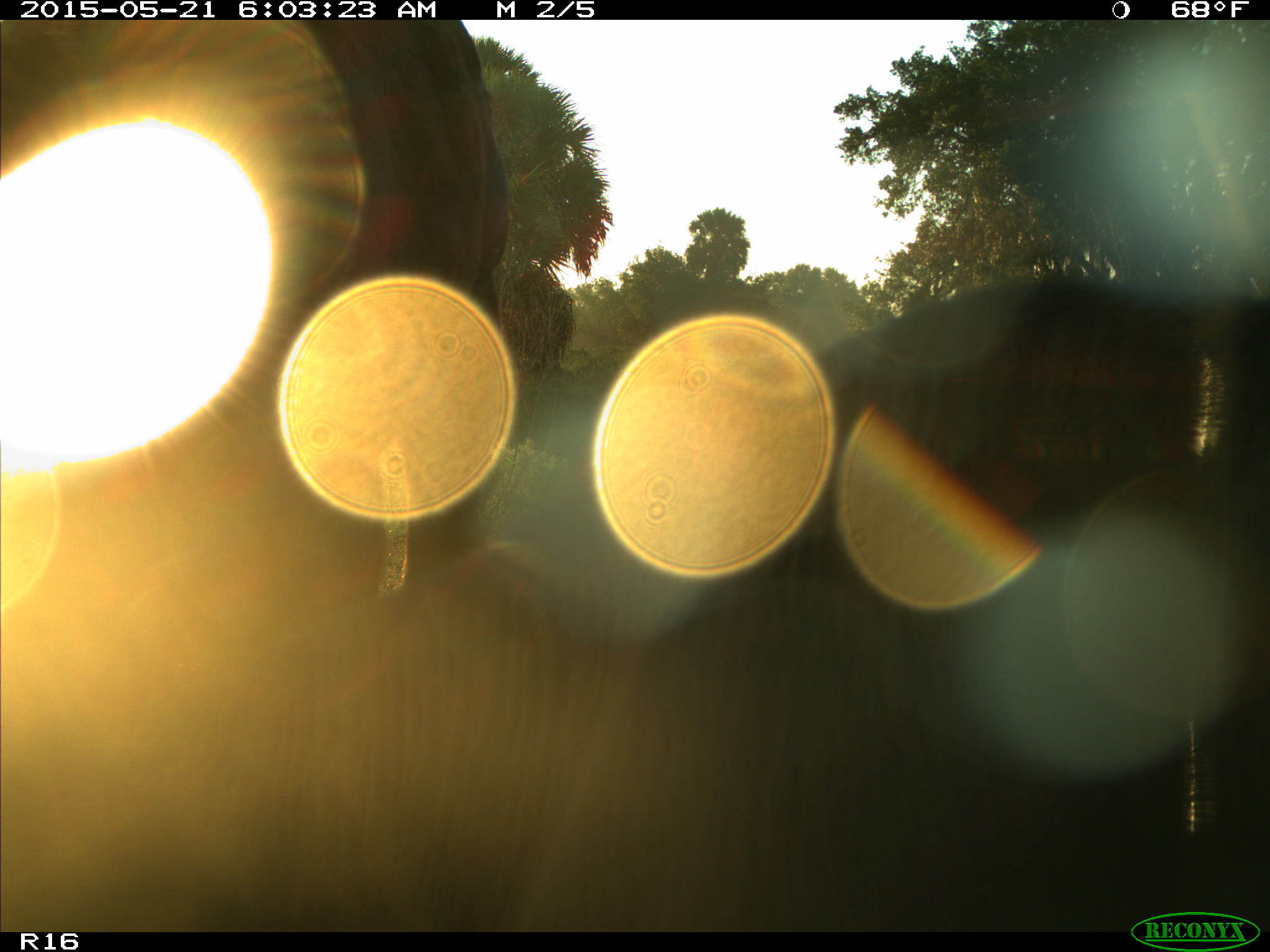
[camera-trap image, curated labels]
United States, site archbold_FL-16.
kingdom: Animalia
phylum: Chordata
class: Mammalia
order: Artiodactyla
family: Bovidae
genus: Bos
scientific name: Bos taurus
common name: domestic cow